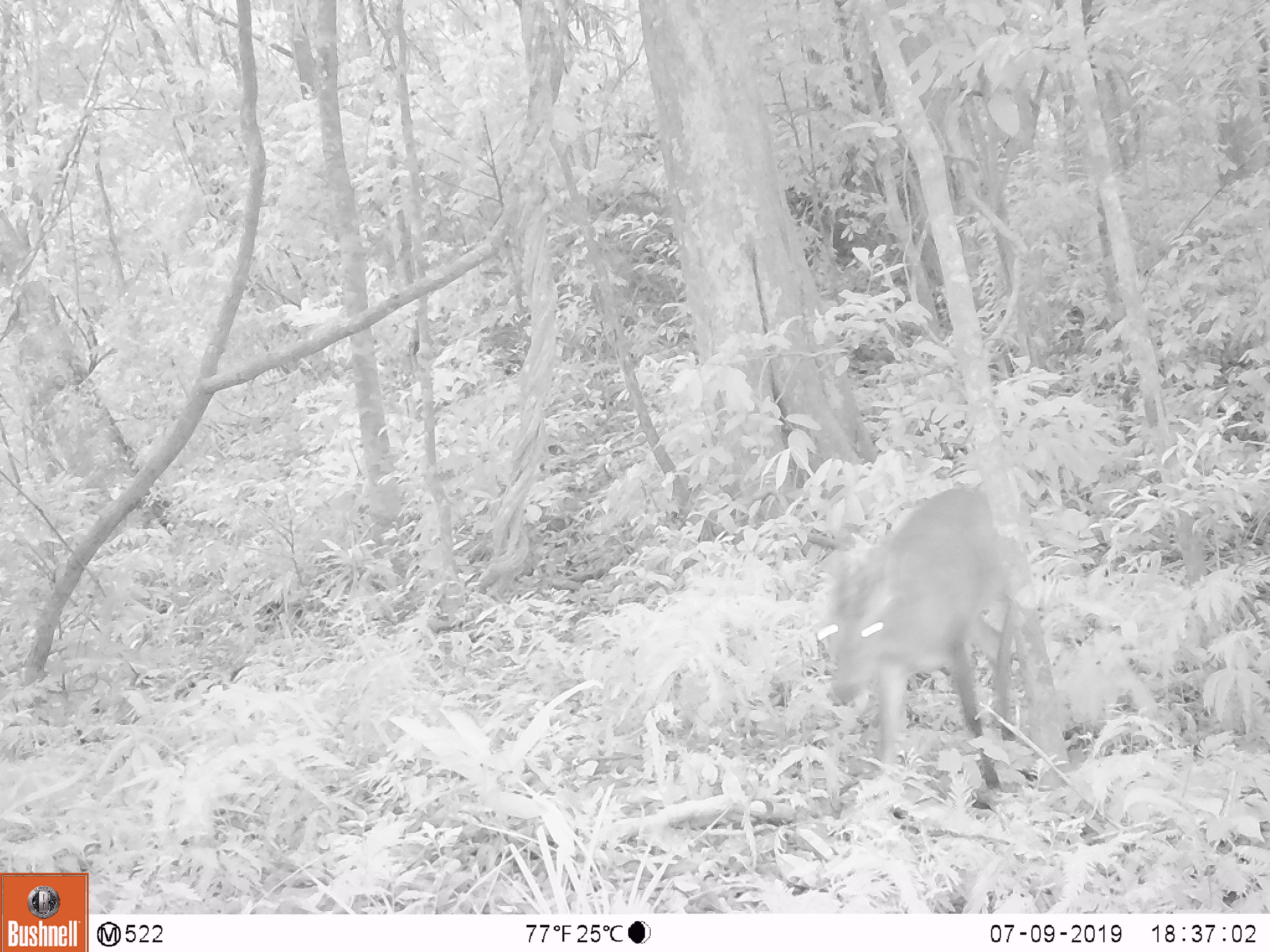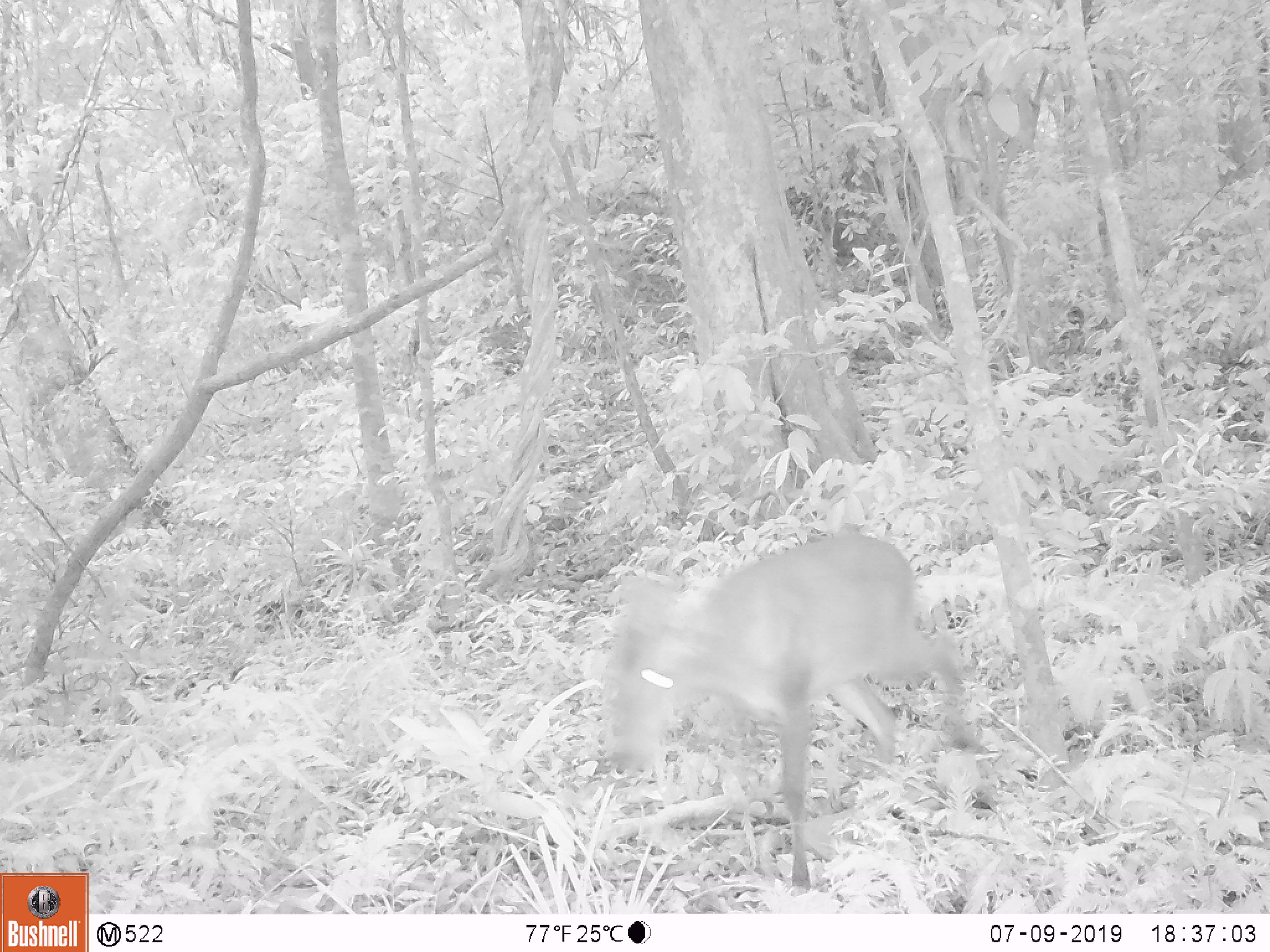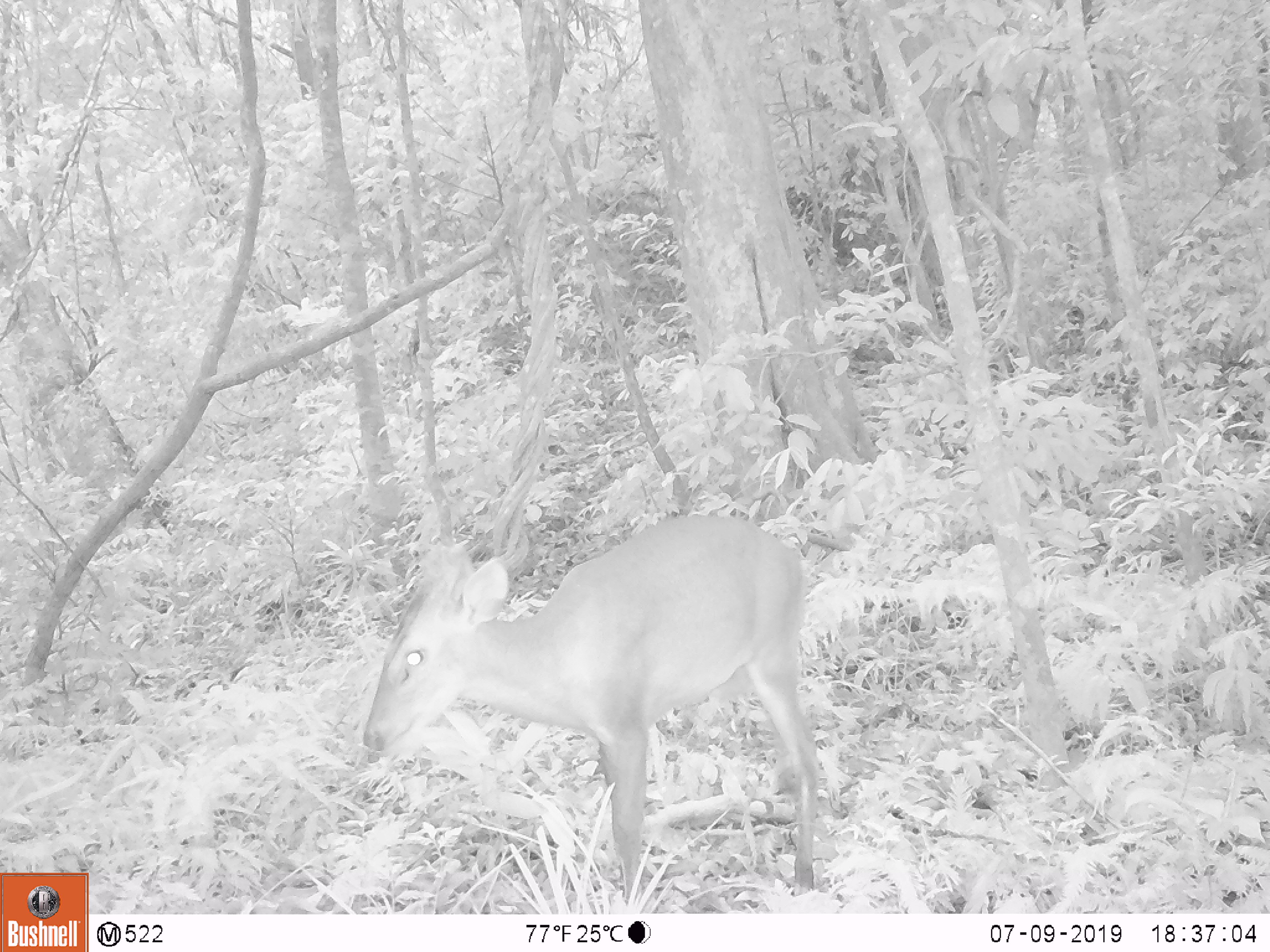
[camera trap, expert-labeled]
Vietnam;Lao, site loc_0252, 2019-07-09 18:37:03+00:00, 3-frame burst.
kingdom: Animalia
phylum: Chordata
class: Mammalia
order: Artiodactyla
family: Cervidae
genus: Muntiacus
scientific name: Muntiacus vuquangensis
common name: large-antlered muntjac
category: large antlered muntjac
Large antlered muntjac (large-antlered muntjac) (Muntiacus vuquangensis). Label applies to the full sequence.